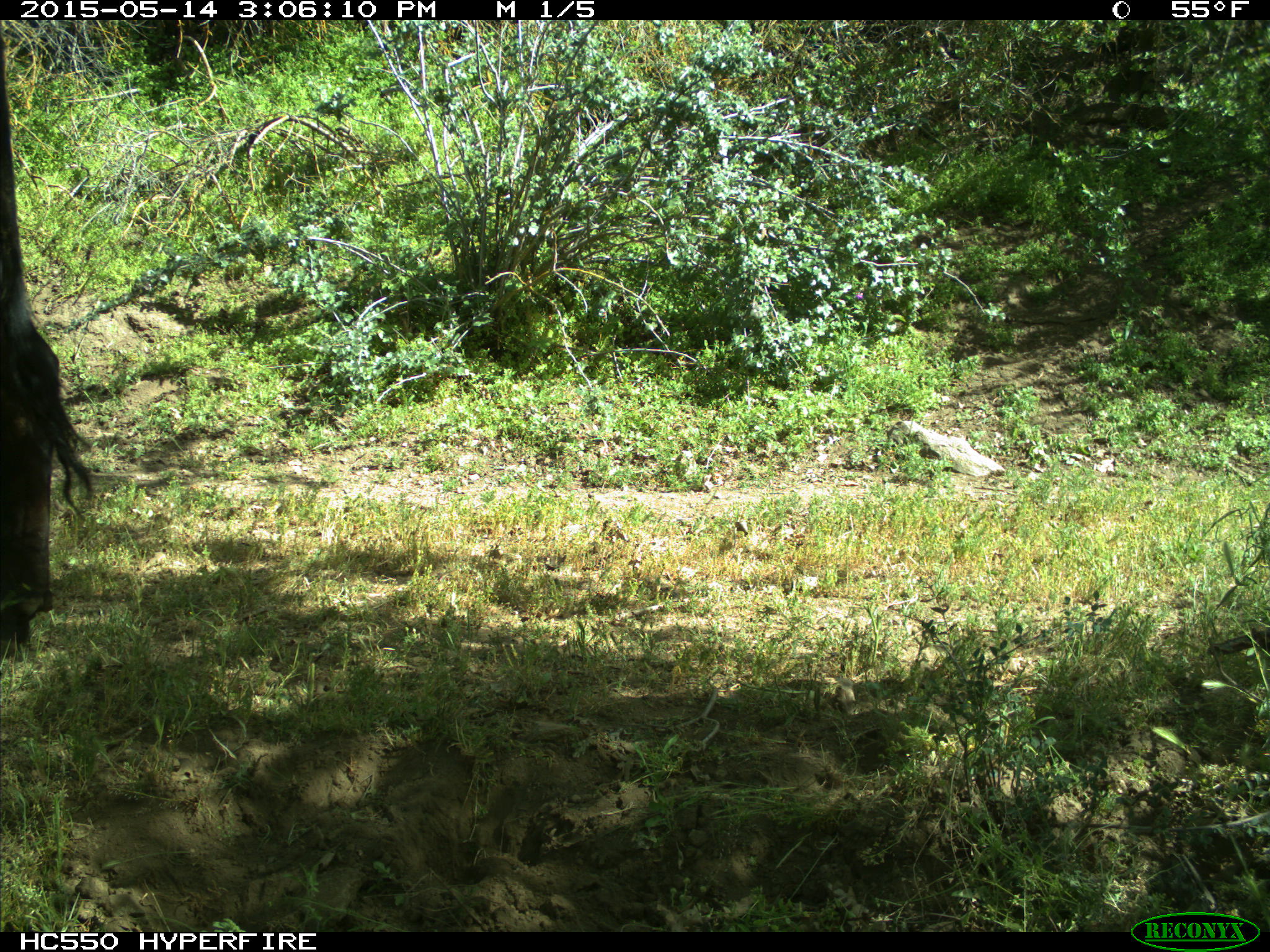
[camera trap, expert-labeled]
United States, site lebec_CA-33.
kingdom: Animalia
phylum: Chordata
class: Mammalia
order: Artiodactyla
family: Bovidae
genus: Bos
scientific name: Bos taurus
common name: domestic cow